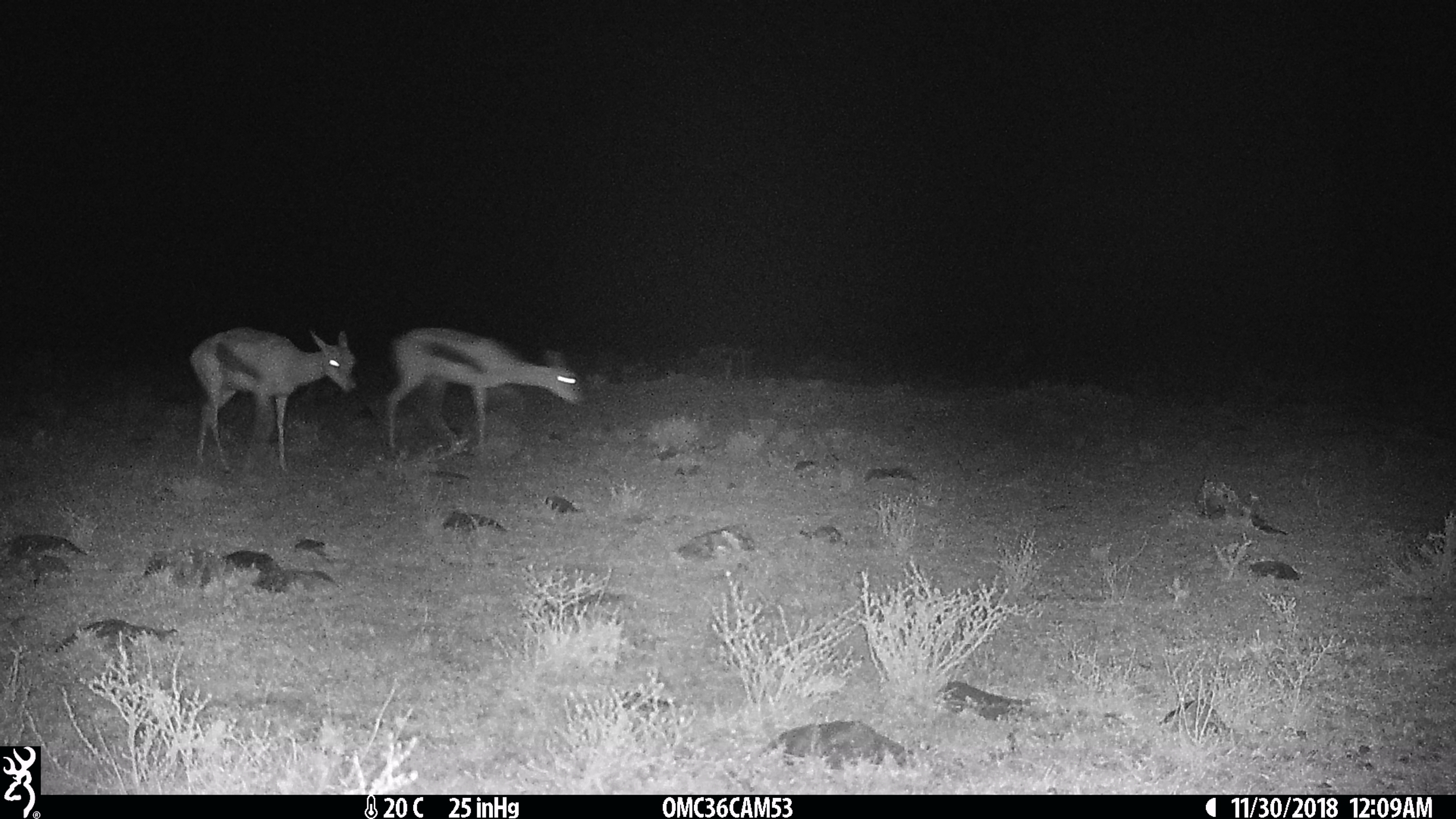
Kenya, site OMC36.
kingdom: Animalia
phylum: Chordata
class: Mammalia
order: Artiodactyla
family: Bovidae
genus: Nanger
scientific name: Nanger granti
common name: grant's gazelle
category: gazelle grants